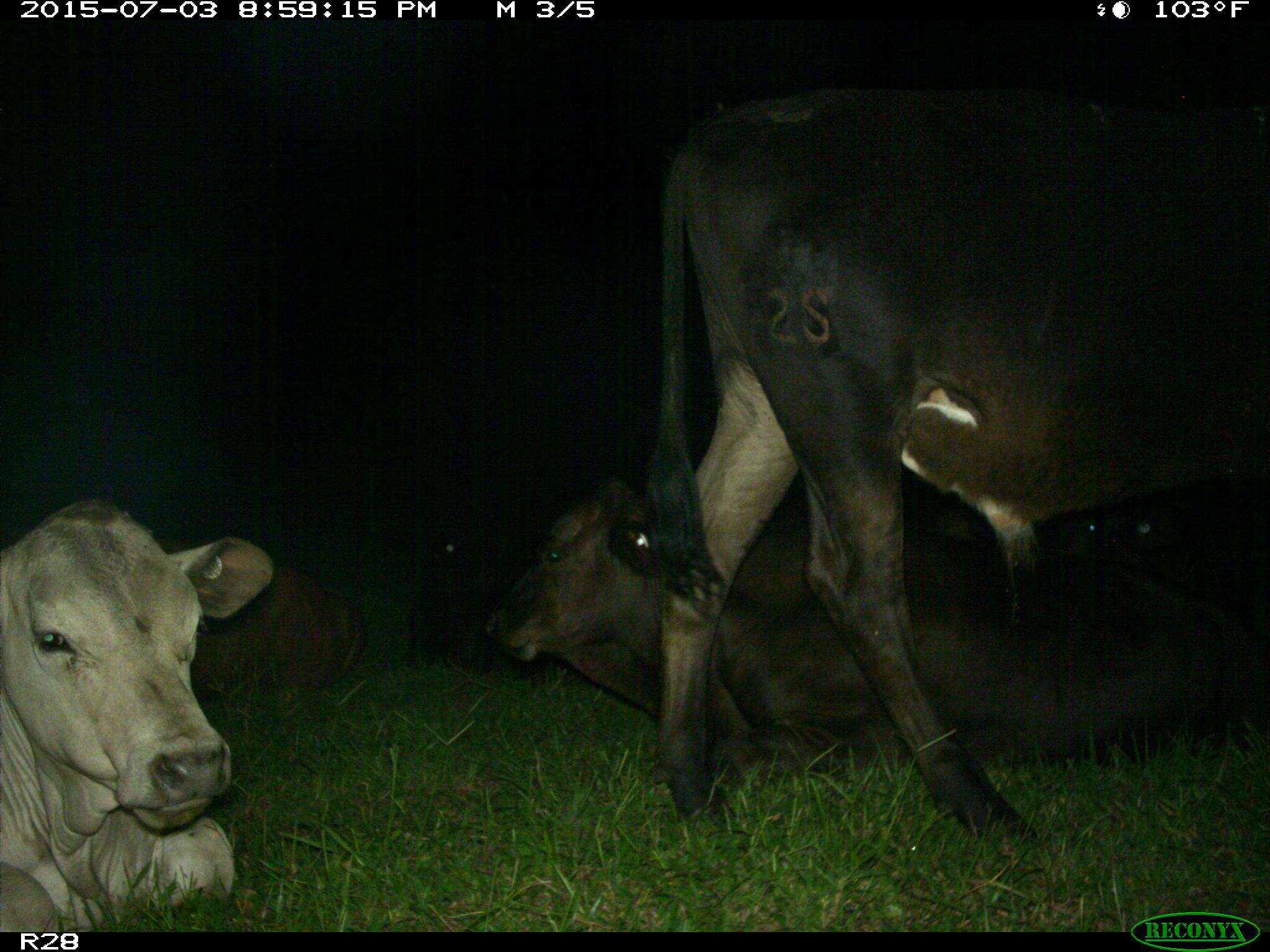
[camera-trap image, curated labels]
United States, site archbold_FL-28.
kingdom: Animalia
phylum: Chordata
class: Mammalia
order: Artiodactyla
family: Bovidae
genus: Bos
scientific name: Bos taurus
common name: domestic cow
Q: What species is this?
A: Bos taurus (domestic cow).